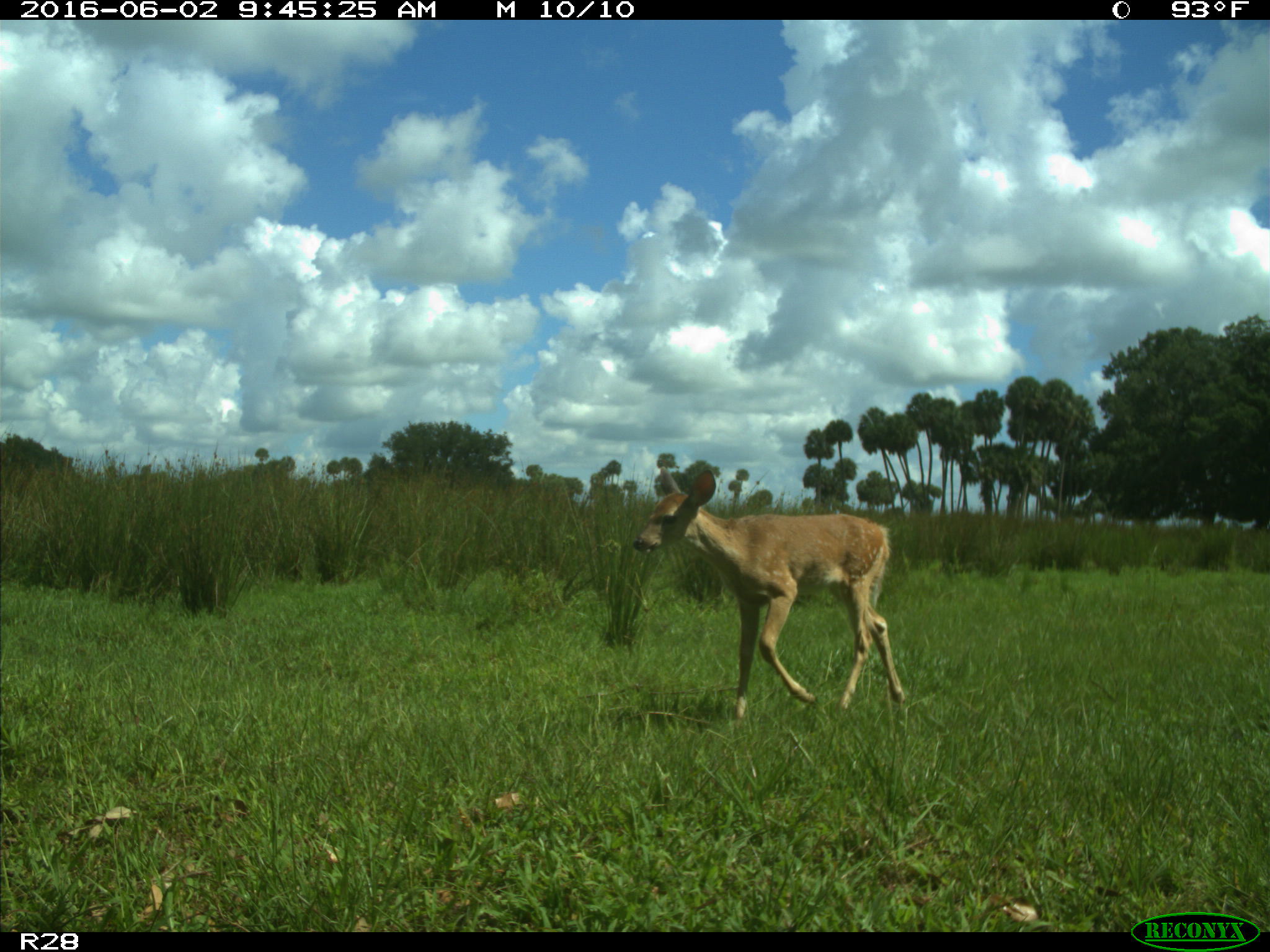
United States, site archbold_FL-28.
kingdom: Animalia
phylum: Chordata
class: Mammalia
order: Artiodactyla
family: Cervidae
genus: Odocoileus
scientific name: Odocoileus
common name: deer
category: unidentified deer